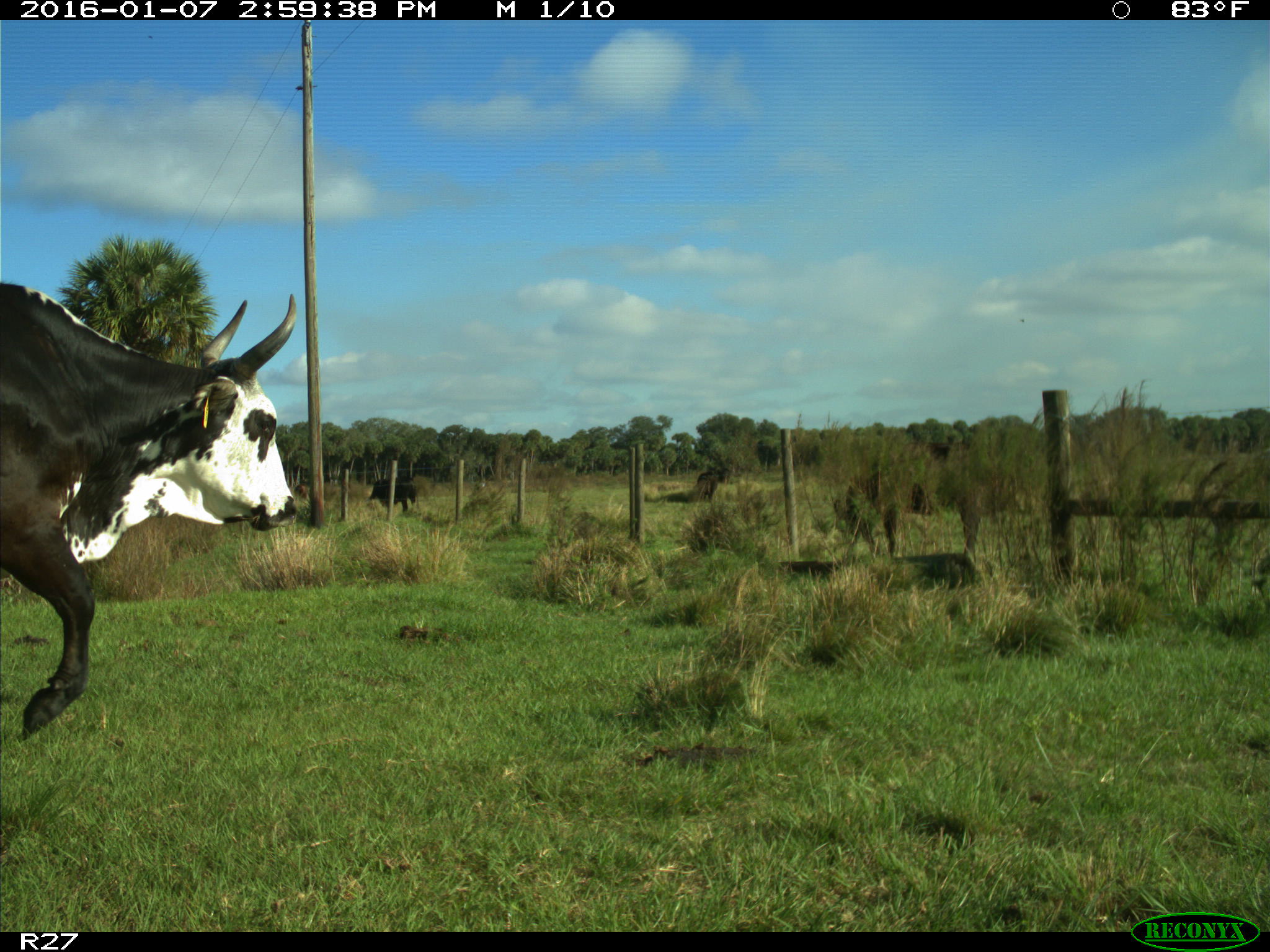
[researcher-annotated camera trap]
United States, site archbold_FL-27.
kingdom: Animalia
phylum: Chordata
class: Mammalia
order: Artiodactyla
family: Bovidae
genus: Bos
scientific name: Bos taurus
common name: domestic cow